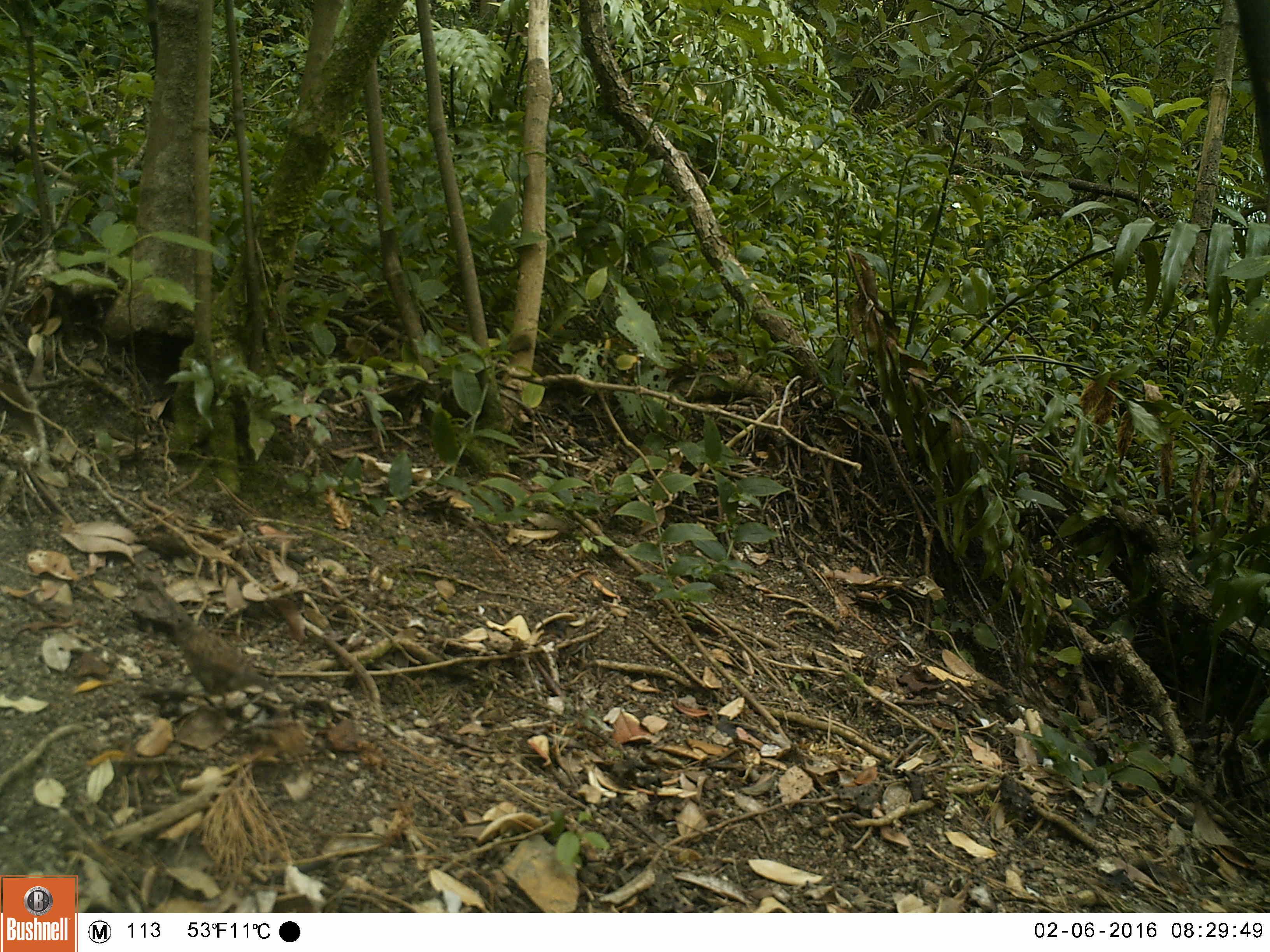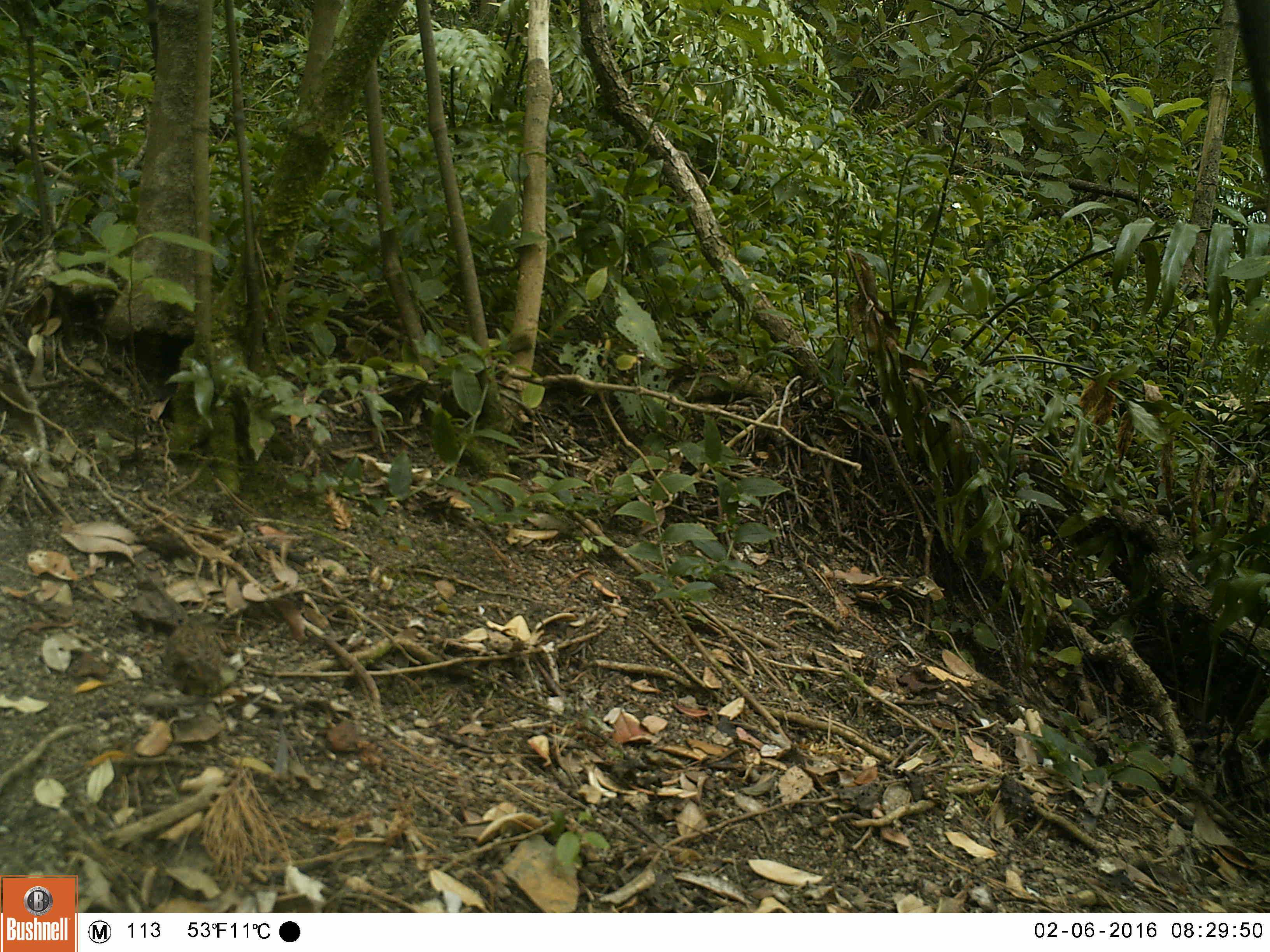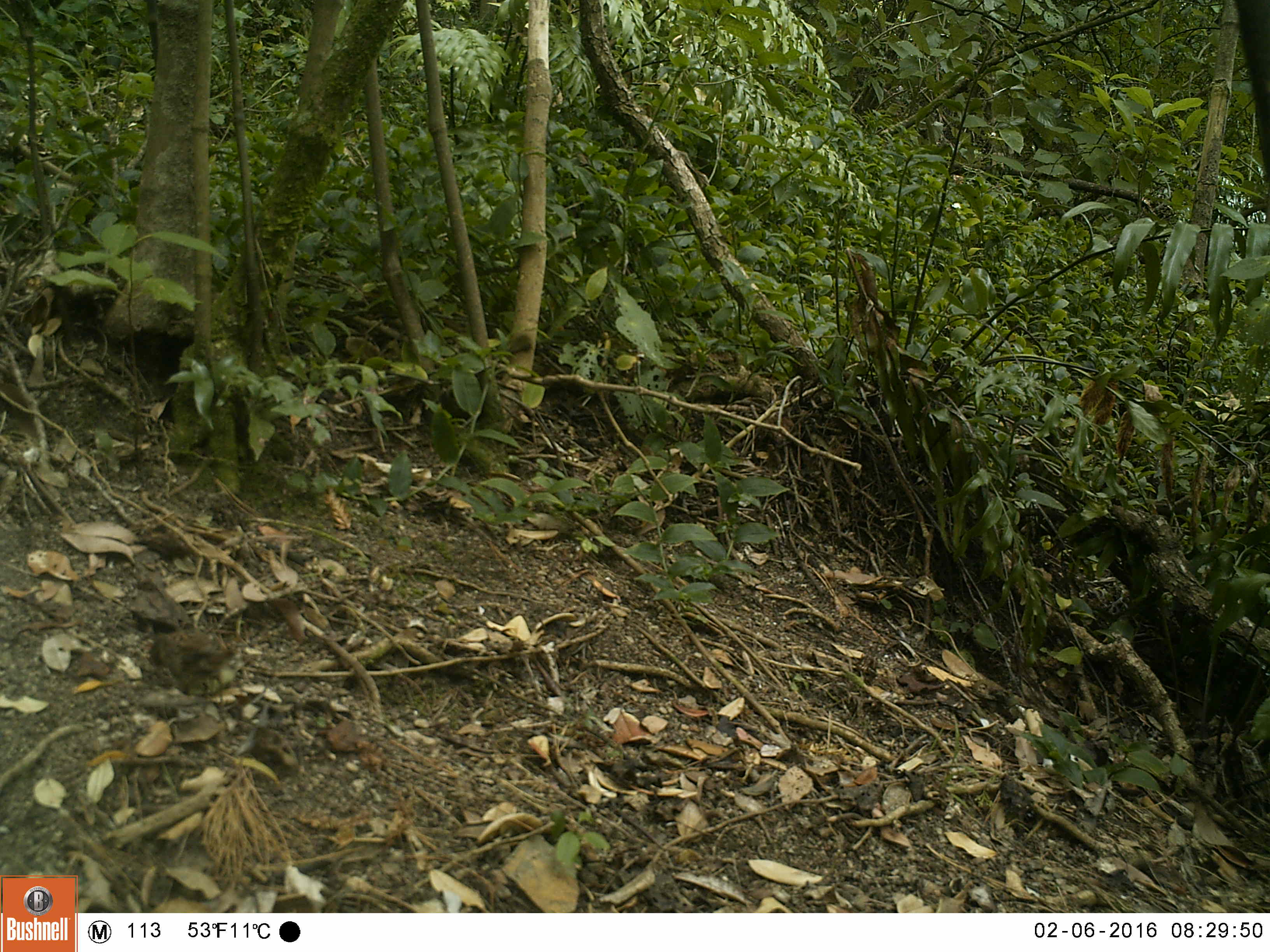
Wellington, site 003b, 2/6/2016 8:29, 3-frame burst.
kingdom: Animalia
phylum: Chordata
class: Aves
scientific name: Aves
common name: bird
Bird (Aves).